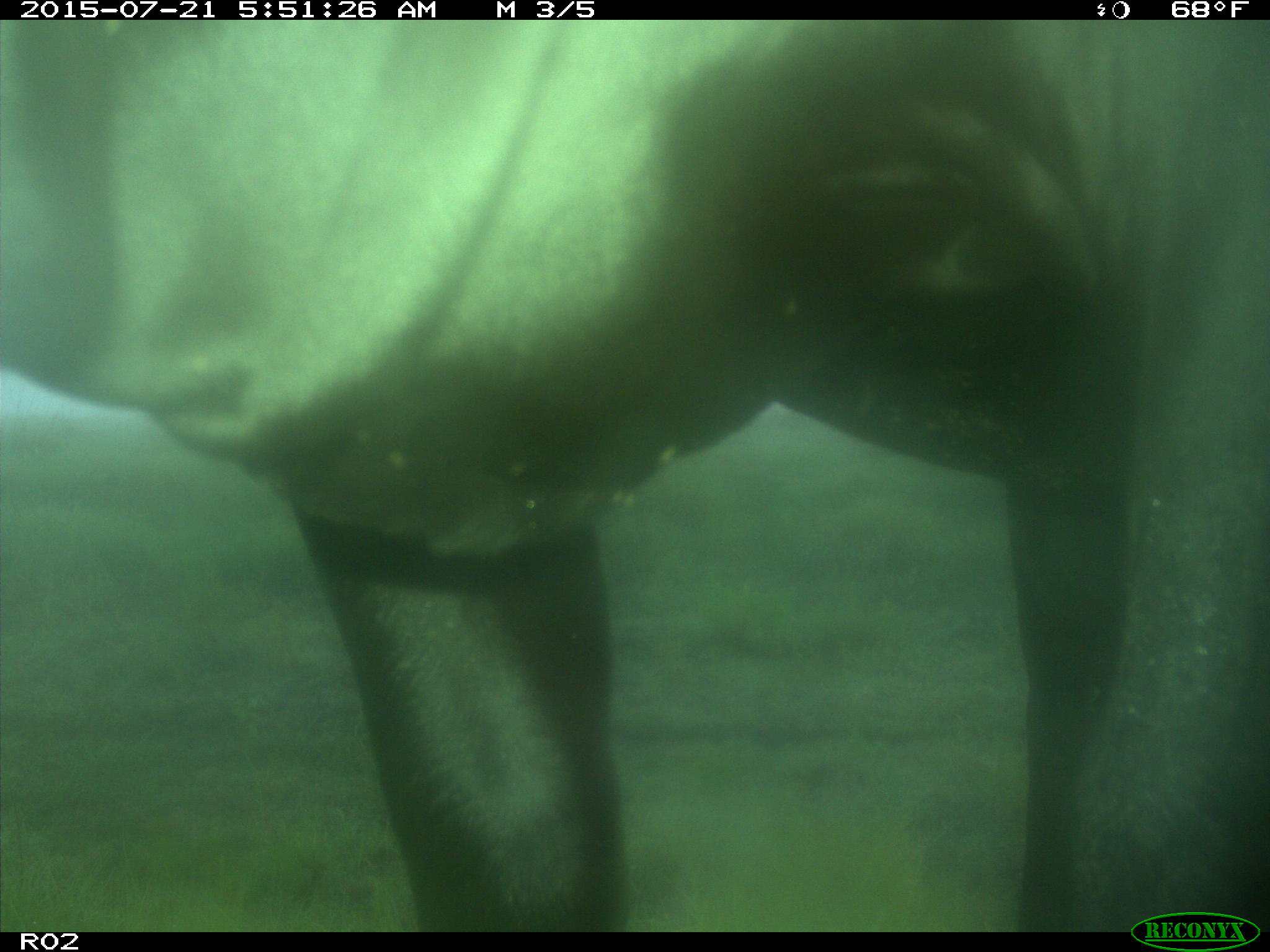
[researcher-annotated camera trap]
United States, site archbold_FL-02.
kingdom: Animalia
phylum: Chordata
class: Mammalia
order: Artiodactyla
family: Bovidae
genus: Bos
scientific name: Bos taurus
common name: domestic cow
Bos taurus (domestic cow).